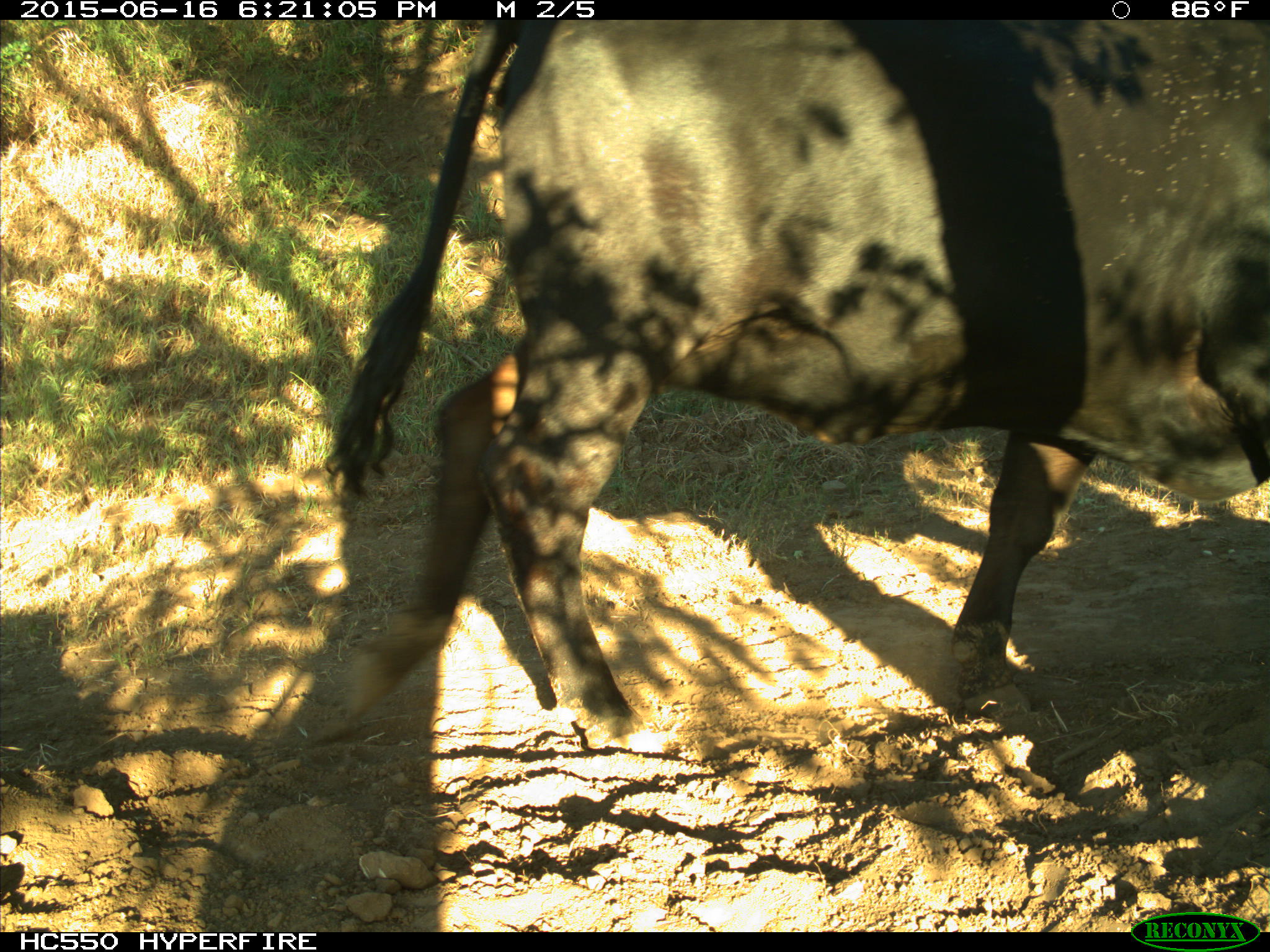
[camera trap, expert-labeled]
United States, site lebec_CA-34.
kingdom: Animalia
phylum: Chordata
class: Mammalia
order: Artiodactyla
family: Bovidae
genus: Bos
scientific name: Bos taurus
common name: domestic cow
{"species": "Bos taurus (domestic cow)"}